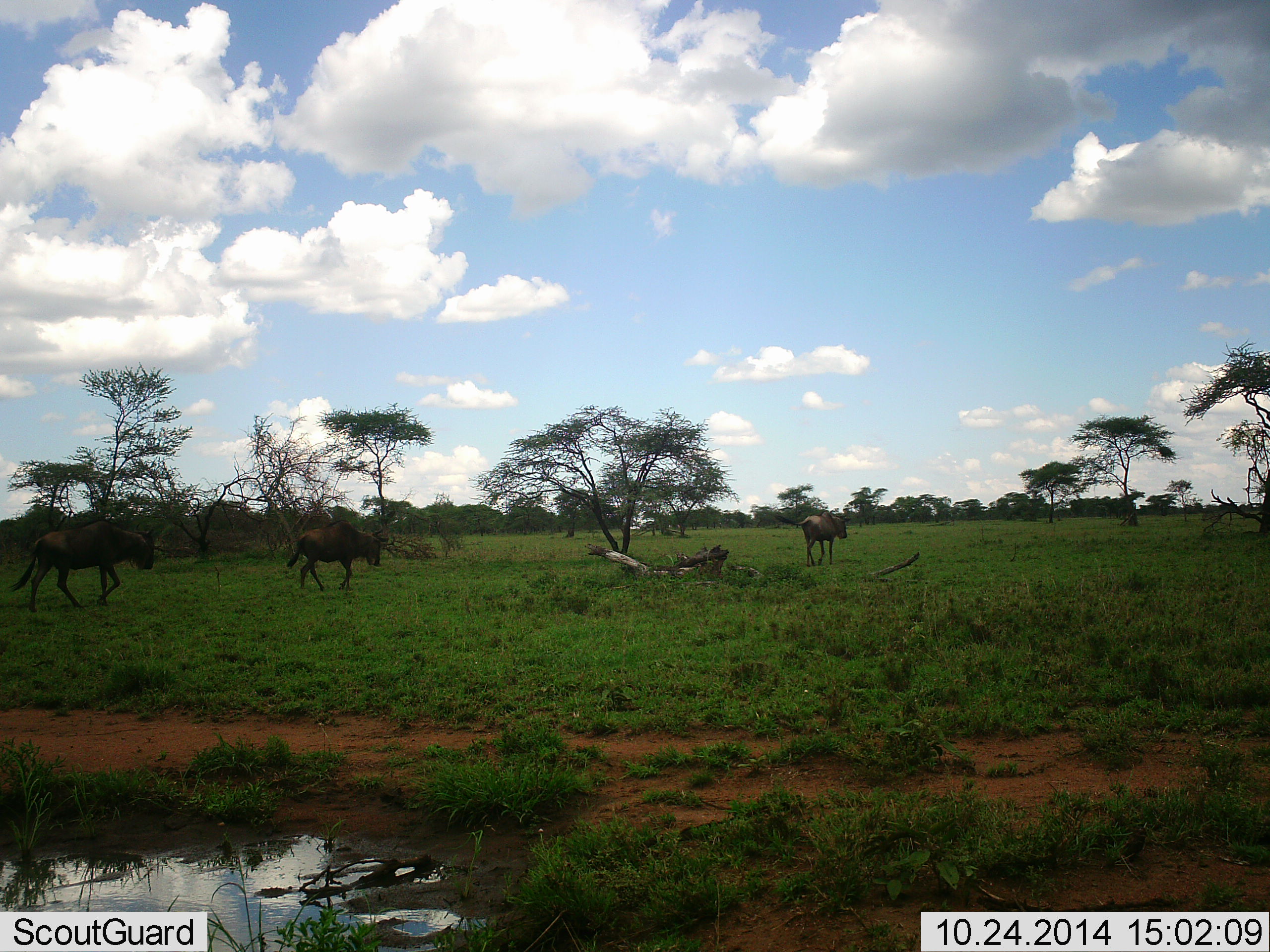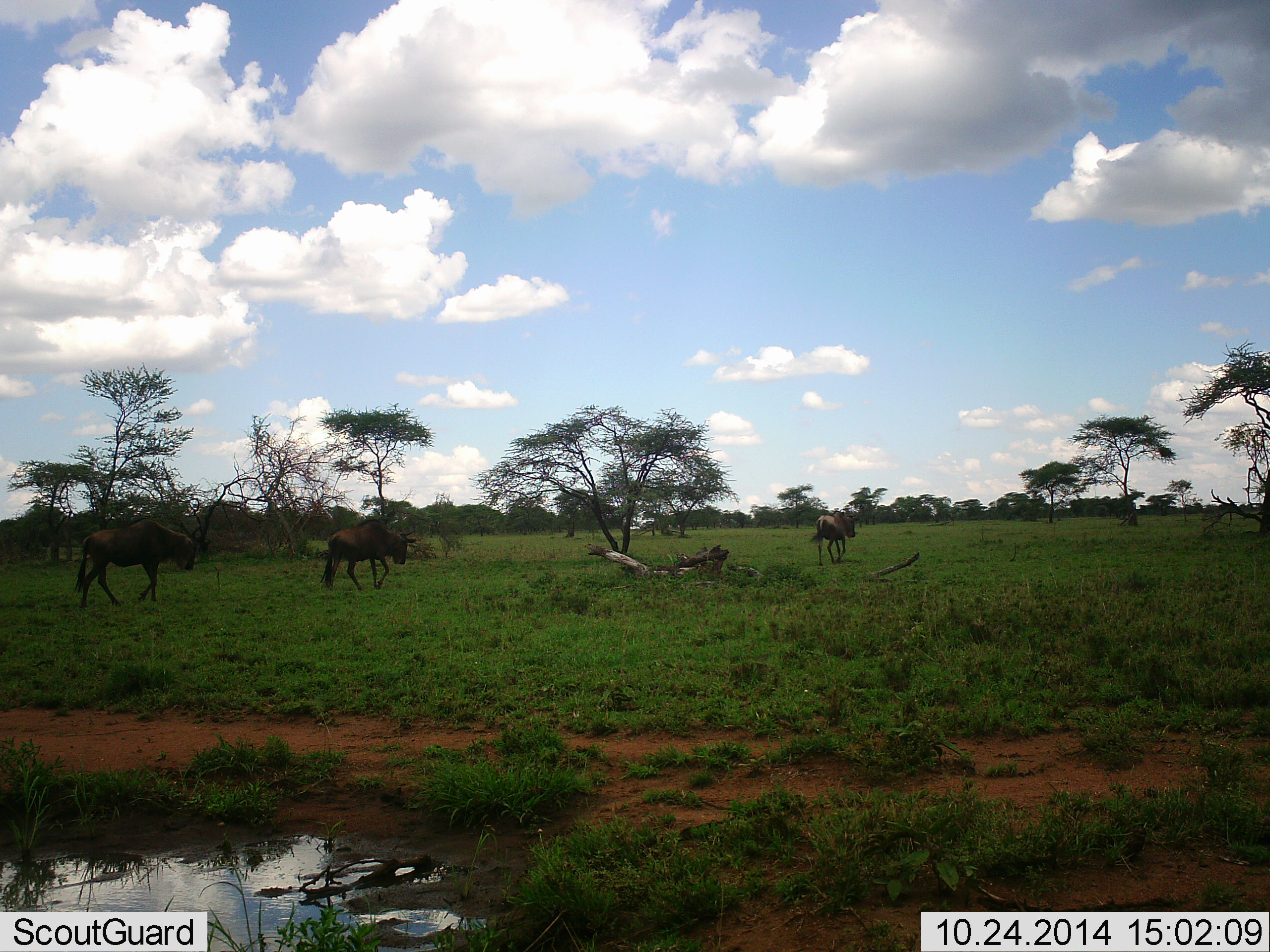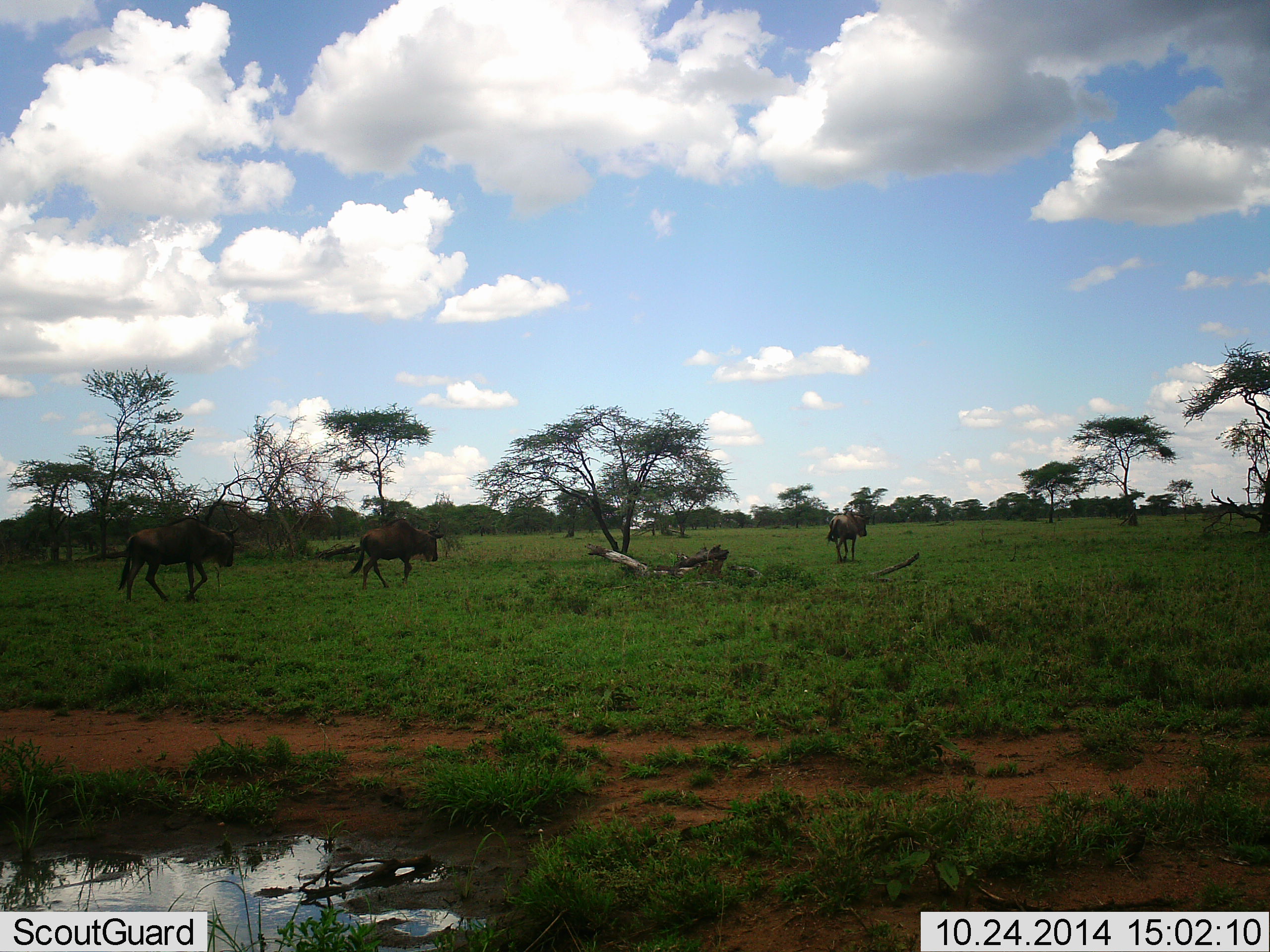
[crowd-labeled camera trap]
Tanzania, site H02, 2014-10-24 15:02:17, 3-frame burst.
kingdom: Animalia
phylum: Chordata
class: Mammalia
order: Artiodactyla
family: Bovidae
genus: Connochaetes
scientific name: Connochaetes taurinus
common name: blue wildebeest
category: wildebeest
Wildebeest (blue wildebeest) (Connochaetes taurinus), count 3. Behavior (volunteer vote fractions): standing 20%, resting 0%, moving 100%, interacting 0%. Young present (vote fraction): 0%. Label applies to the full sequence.